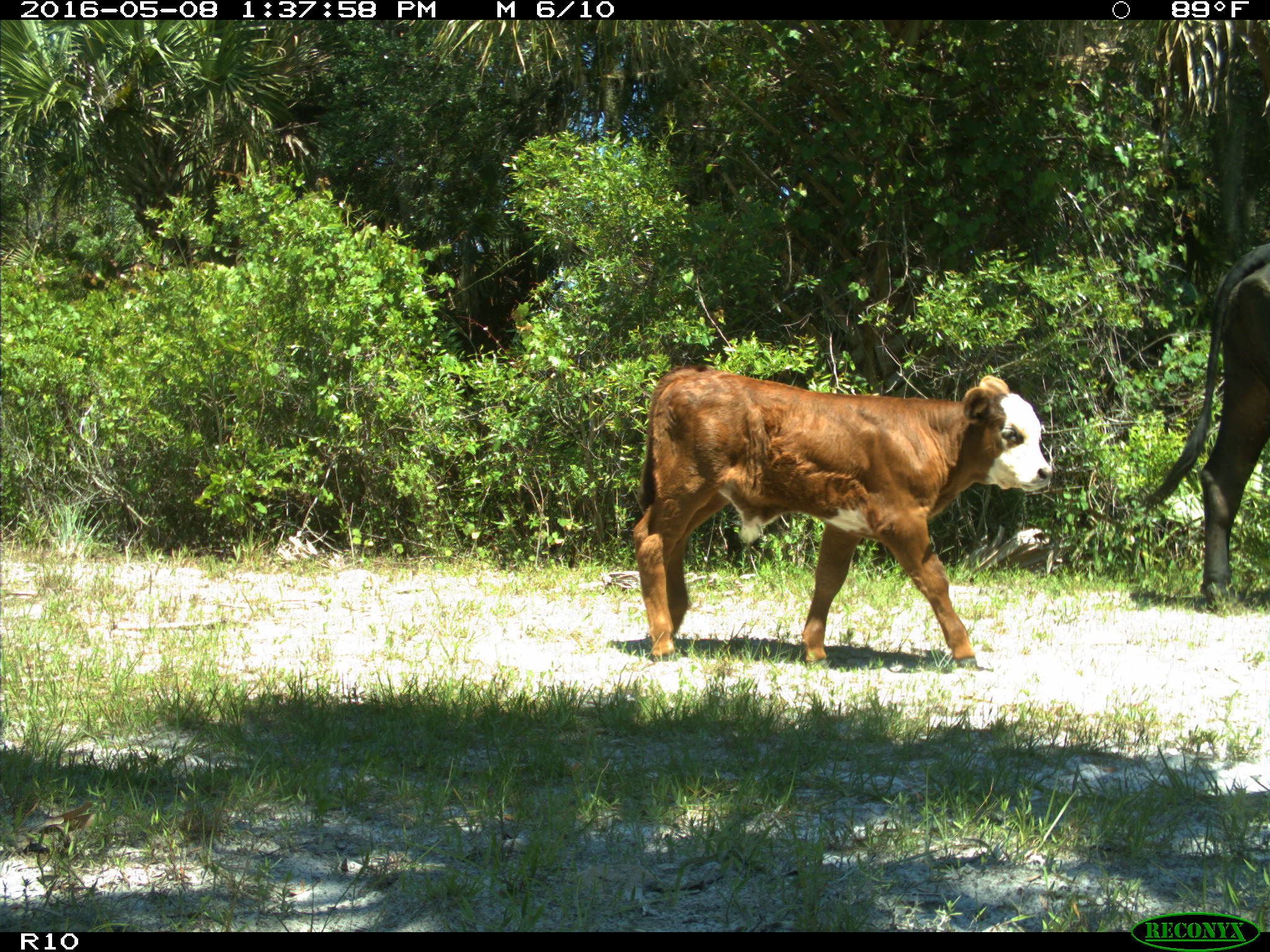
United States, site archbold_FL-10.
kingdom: Animalia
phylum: Chordata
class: Mammalia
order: Artiodactyla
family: Bovidae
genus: Bos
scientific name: Bos taurus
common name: domestic cow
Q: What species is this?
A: Bos taurus (domestic cow).